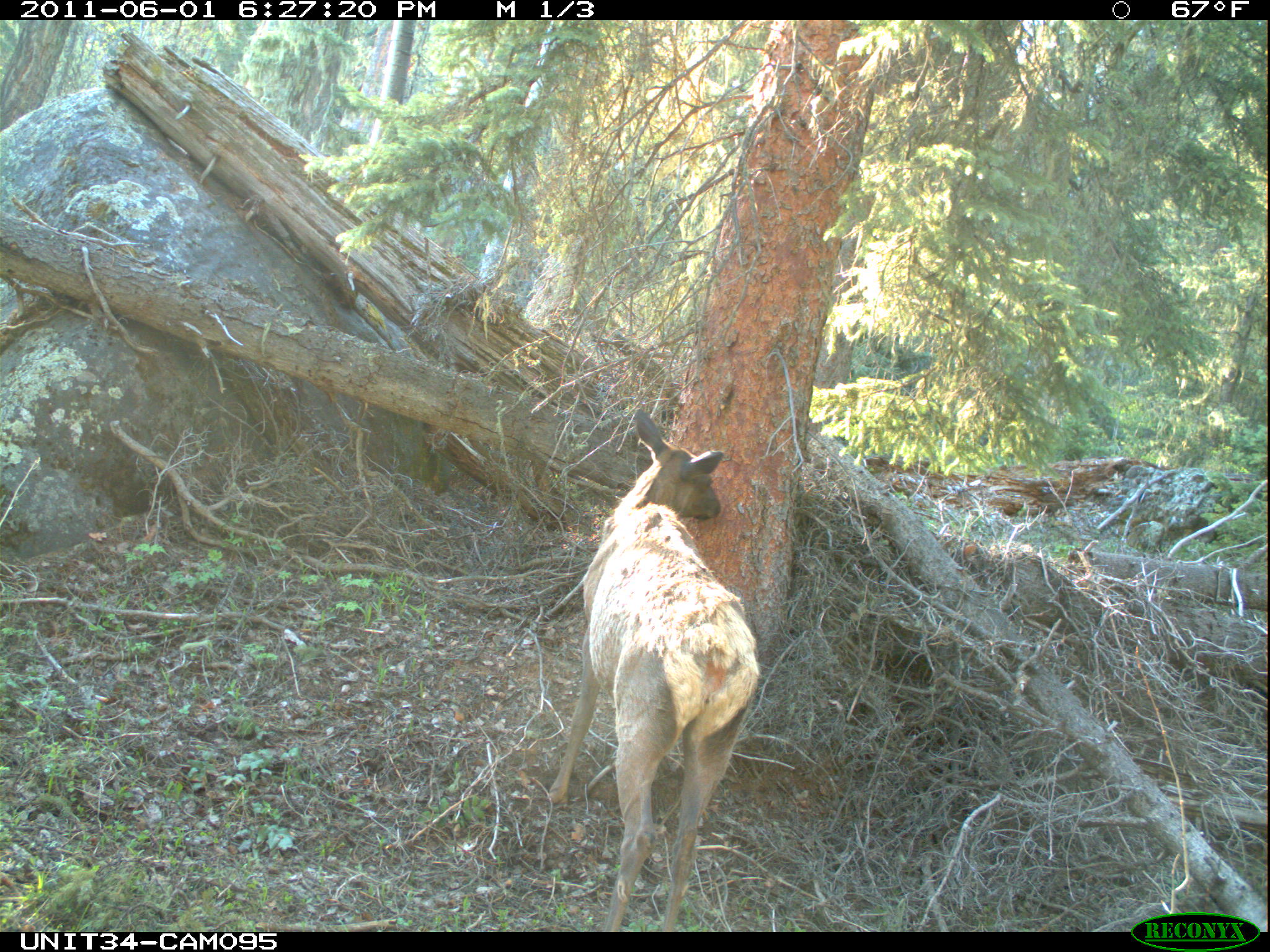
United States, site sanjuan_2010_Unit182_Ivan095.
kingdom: Animalia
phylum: Chordata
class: Mammalia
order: Artiodactyla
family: Cervidae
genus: Cervus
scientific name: Cervus elaphus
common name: red deer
Cervus elaphus (red deer).